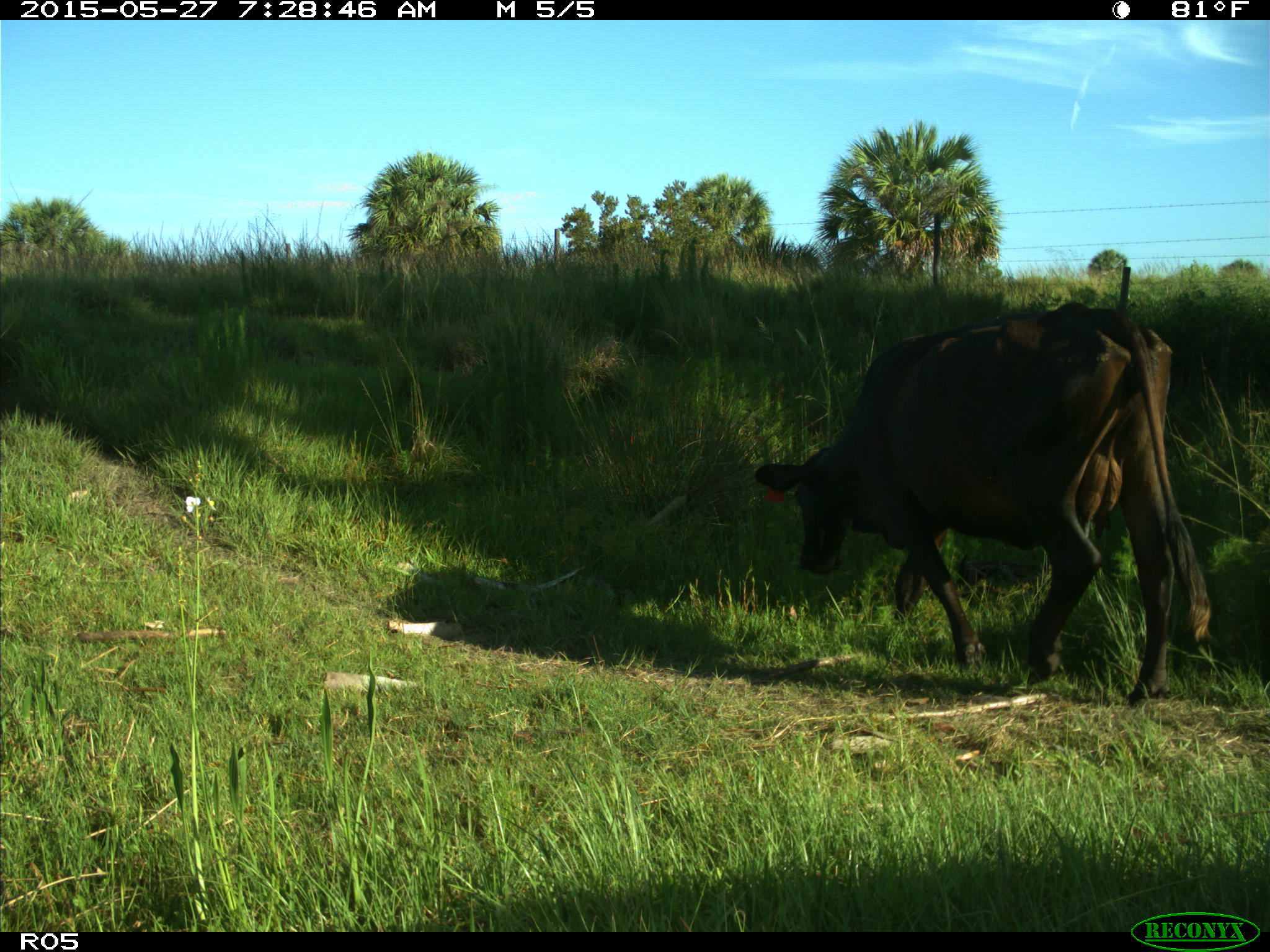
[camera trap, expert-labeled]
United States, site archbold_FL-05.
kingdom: Animalia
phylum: Chordata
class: Mammalia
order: Artiodactyla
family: Bovidae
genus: Bos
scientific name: Bos taurus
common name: domestic cow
Bos taurus (domestic cow).